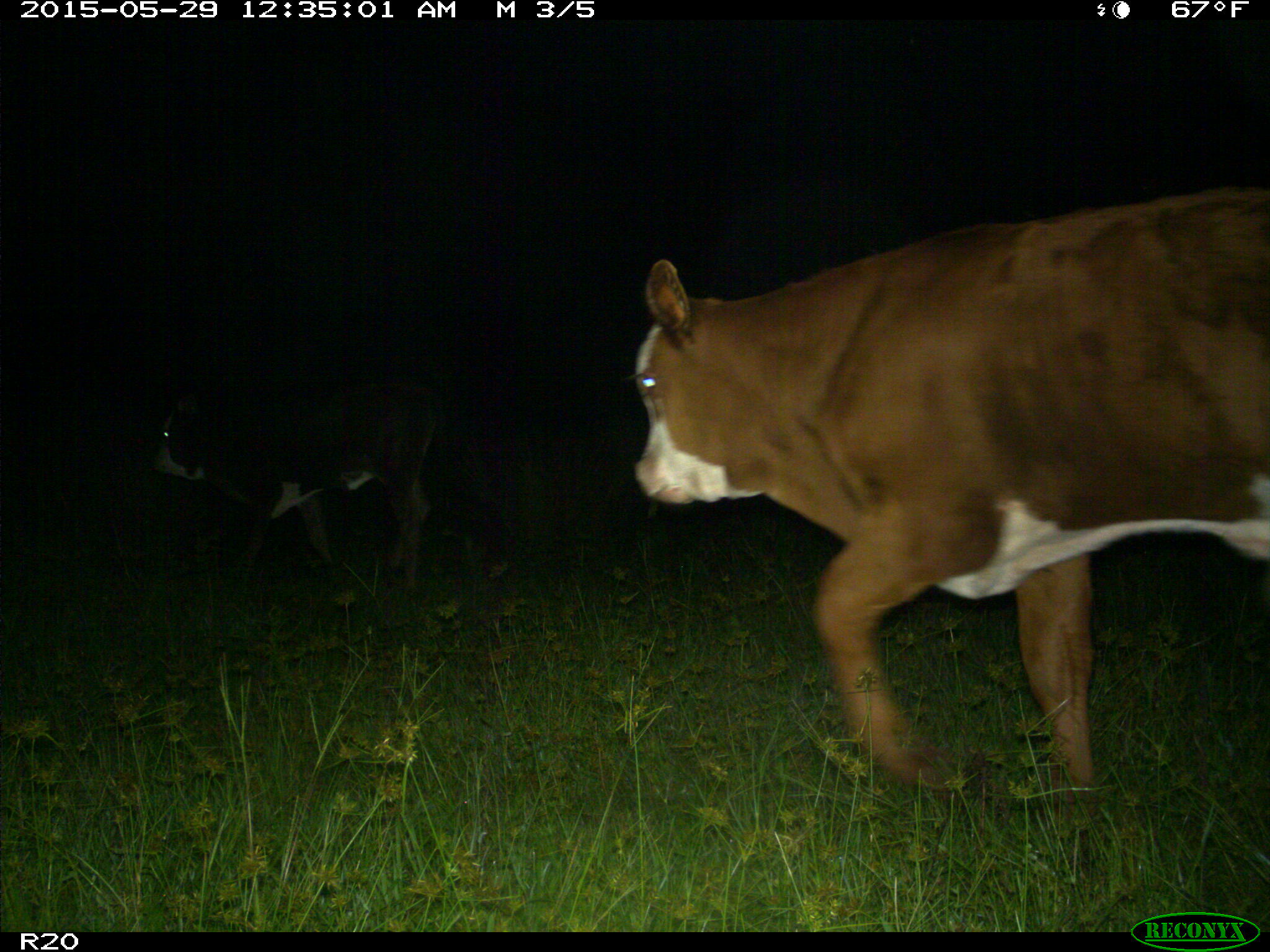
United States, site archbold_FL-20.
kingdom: Animalia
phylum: Chordata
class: Mammalia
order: Artiodactyla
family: Bovidae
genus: Bos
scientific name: Bos taurus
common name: domestic cow